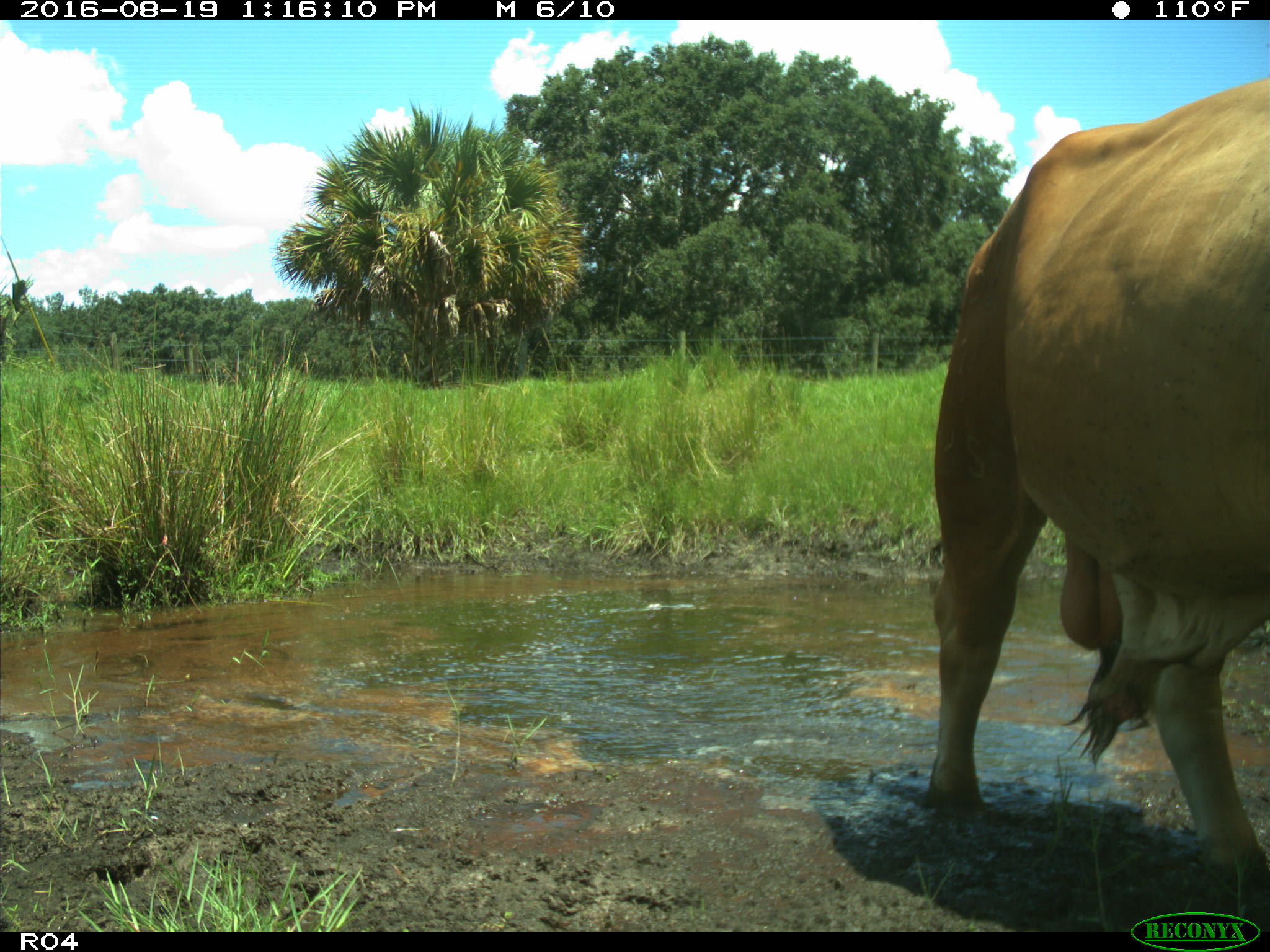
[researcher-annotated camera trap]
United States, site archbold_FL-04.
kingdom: Animalia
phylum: Chordata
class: Mammalia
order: Artiodactyla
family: Bovidae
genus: Bos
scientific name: Bos taurus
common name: domestic cow